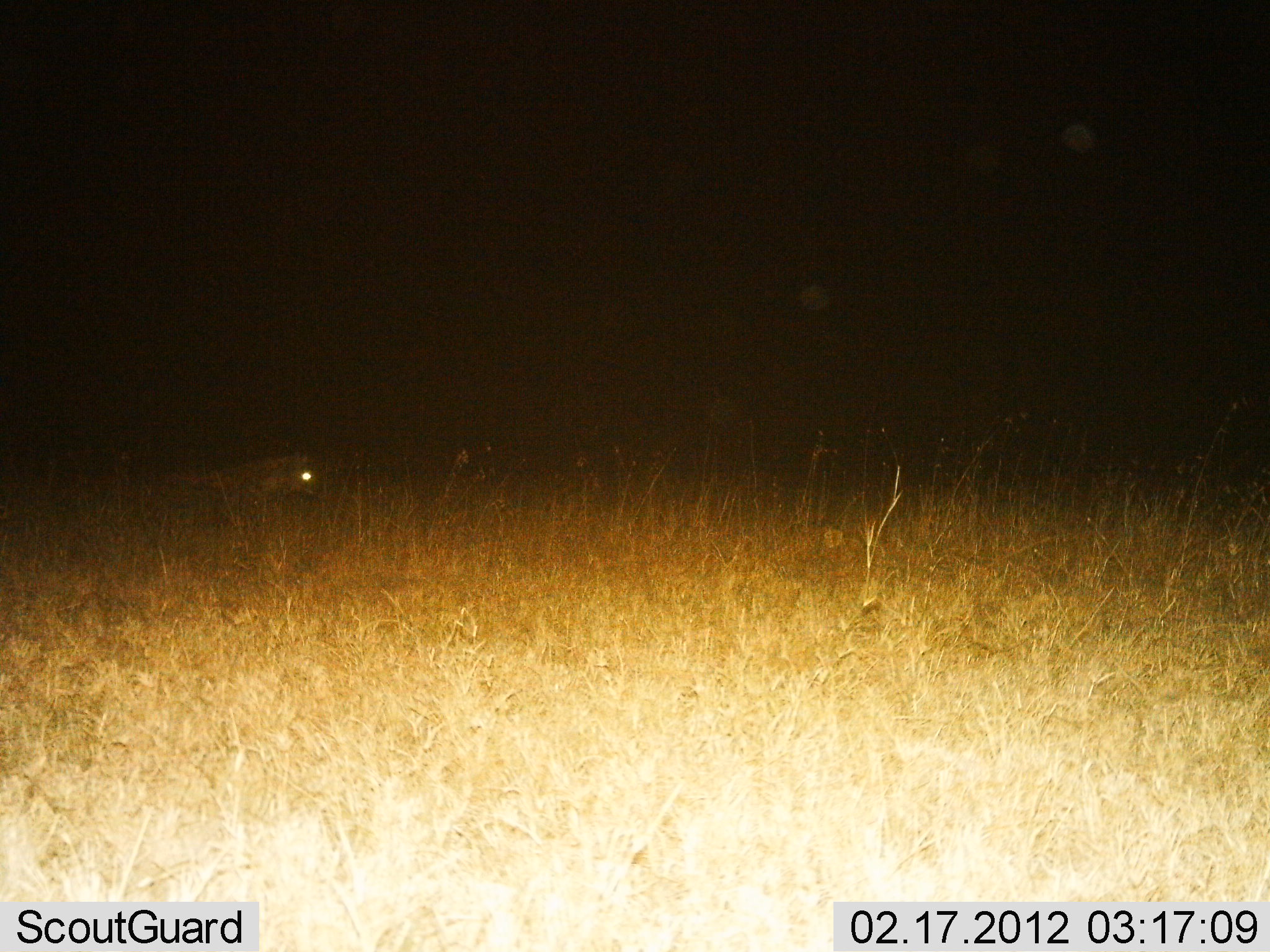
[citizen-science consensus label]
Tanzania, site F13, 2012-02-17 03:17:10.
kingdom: Animalia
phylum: Chordata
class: Mammalia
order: Carnivora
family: Hyaenidae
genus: Crocuta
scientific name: Crocuta crocuta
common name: spotted hyena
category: hyenaspotted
Hyenaspotted (spotted hyena) (Crocuta crocuta), count 1. Behavior (volunteer vote fractions): standing 50%, resting 0%, moving 56%, interacting 0%. Young present (vote fraction): 0%. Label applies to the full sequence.